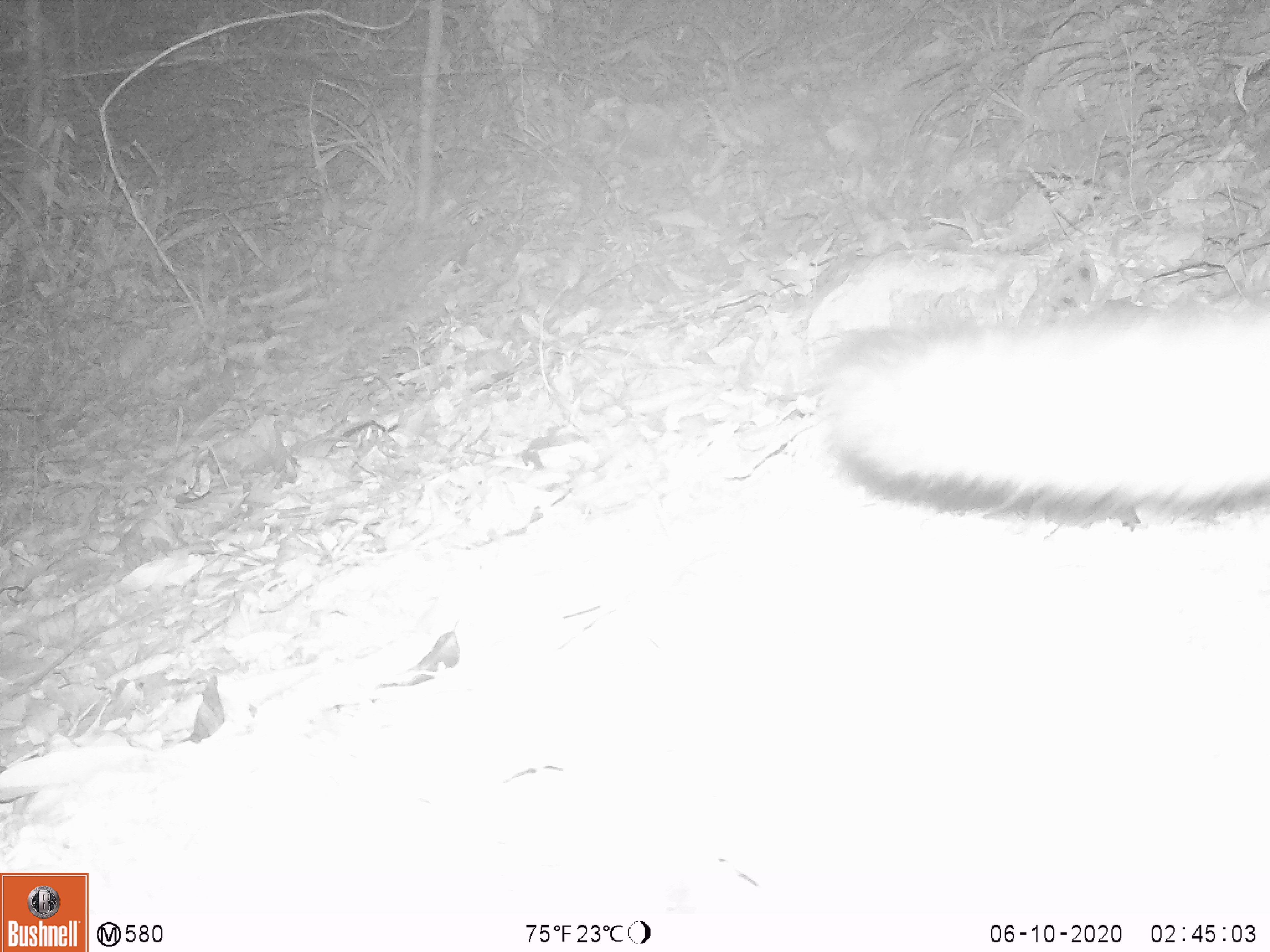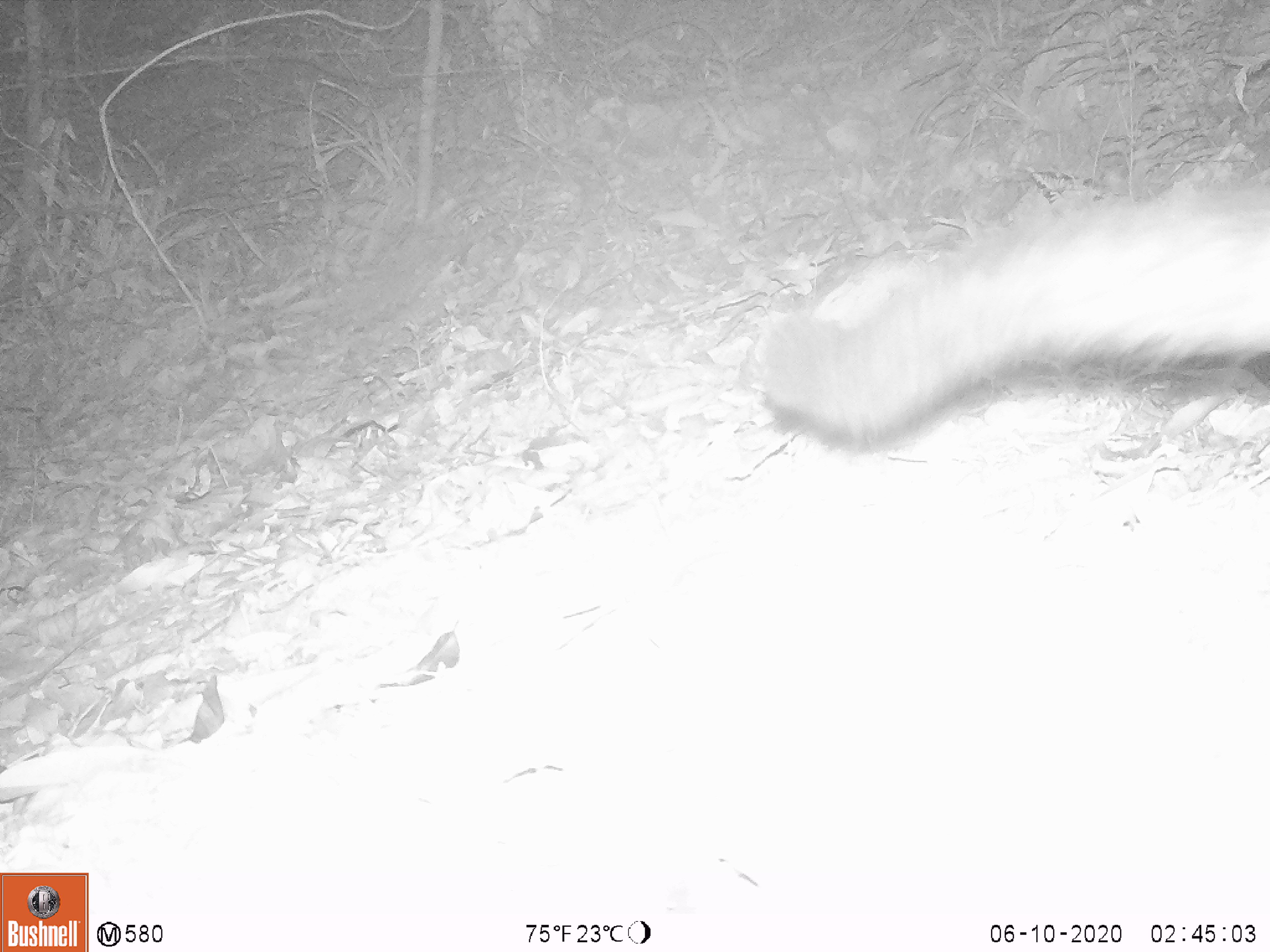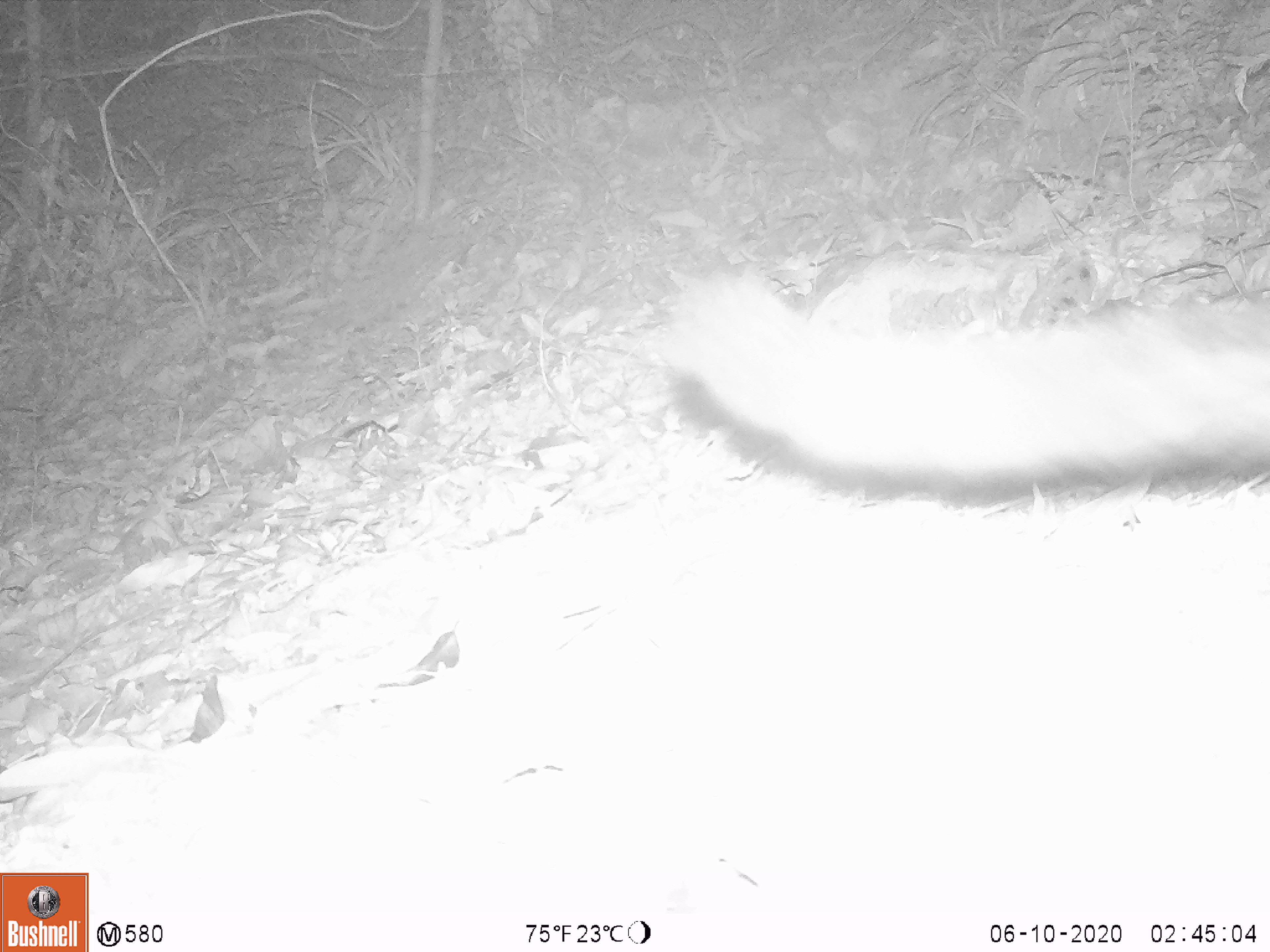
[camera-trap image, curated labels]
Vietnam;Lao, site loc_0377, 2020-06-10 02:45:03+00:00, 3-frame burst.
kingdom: Animalia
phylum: Chordata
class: Mammalia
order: Carnivora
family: Viverridae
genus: Paradoxurus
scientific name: Paradoxurus hermaphroditus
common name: common palm civet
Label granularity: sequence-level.